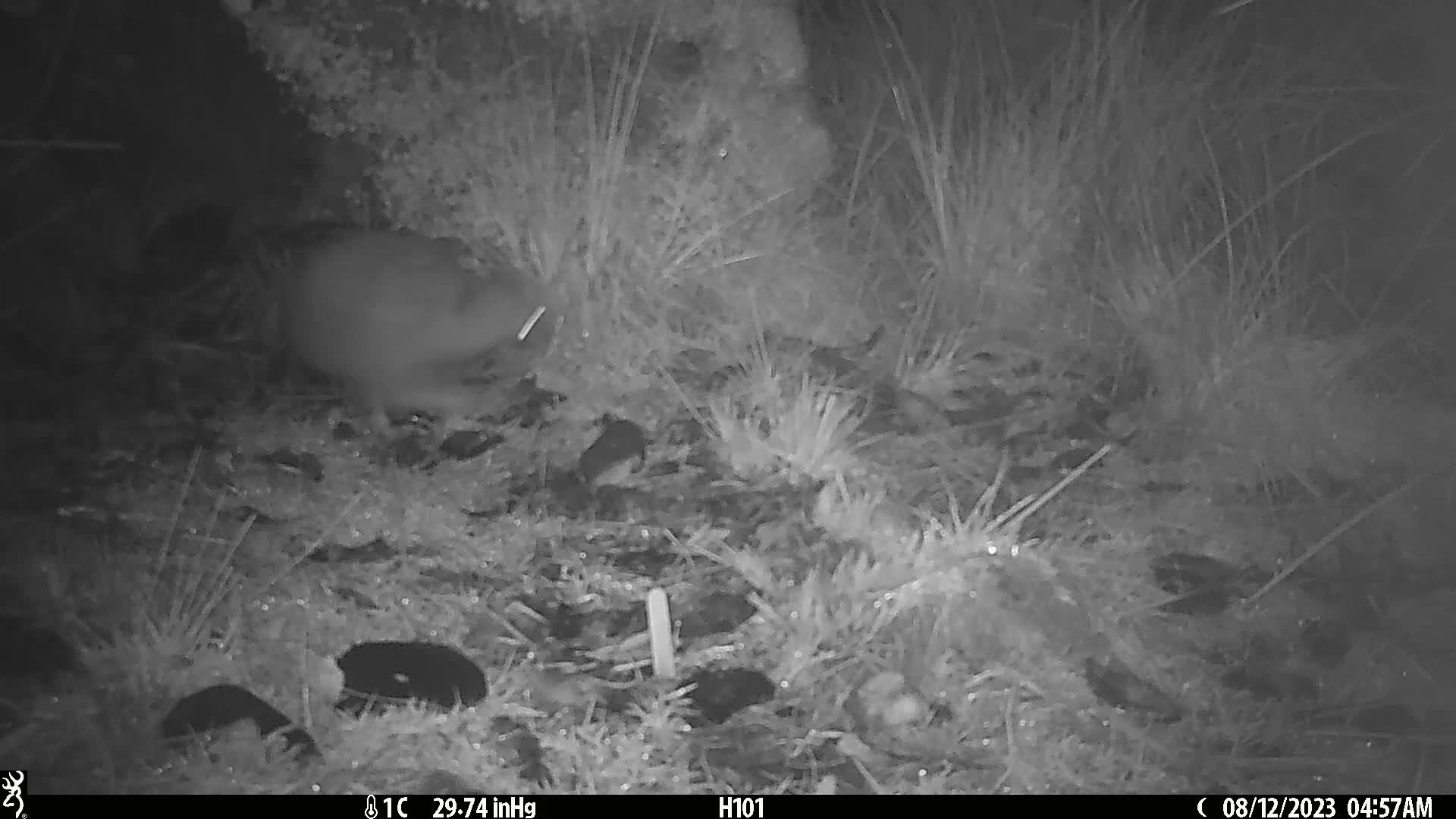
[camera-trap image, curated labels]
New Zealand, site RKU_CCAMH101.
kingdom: Animalia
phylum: Chordata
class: Aves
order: Apterygiformes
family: Apterygidae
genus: Apteryx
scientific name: Apteryx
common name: kiwi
Kiwi (Apteryx).